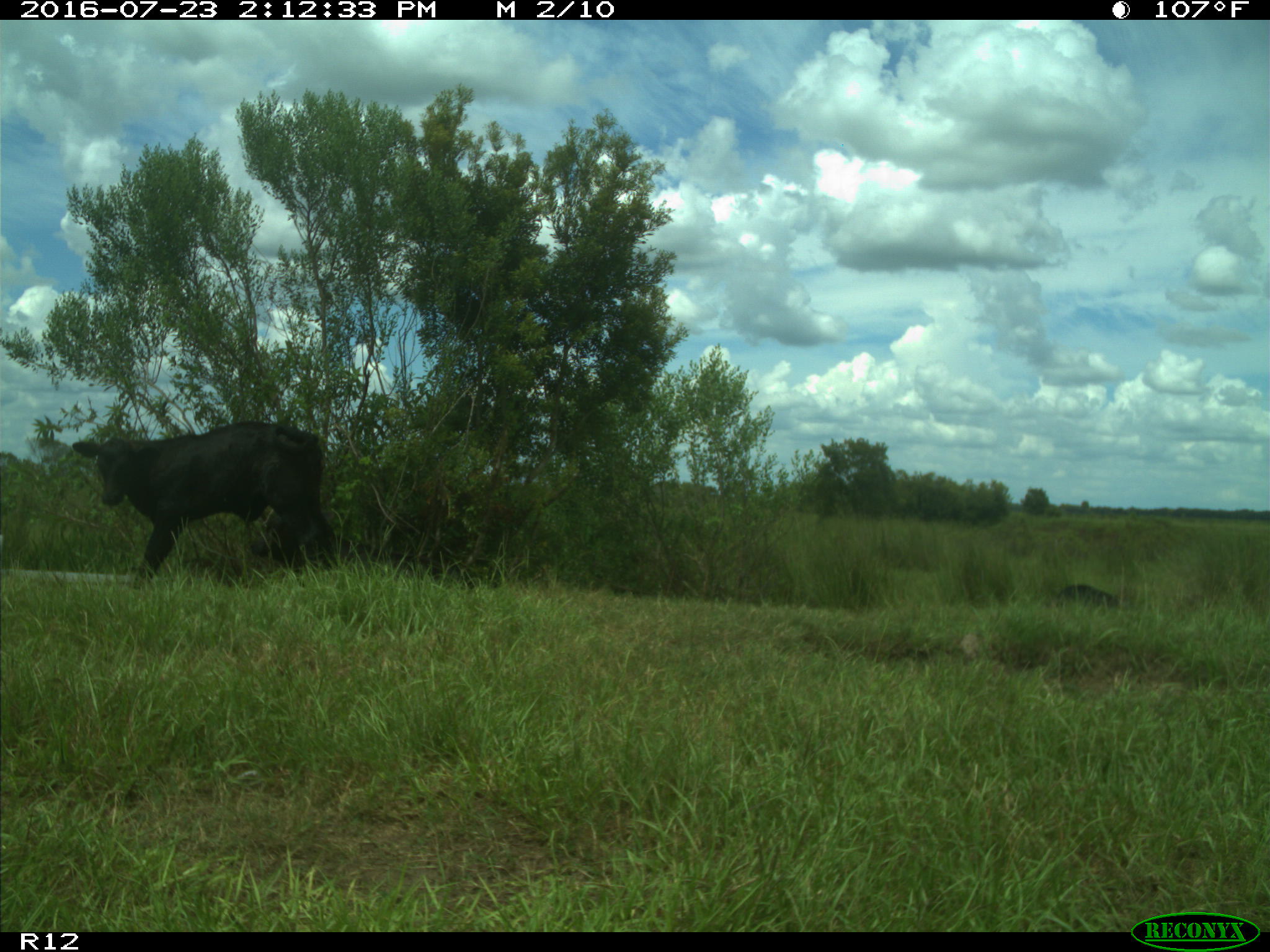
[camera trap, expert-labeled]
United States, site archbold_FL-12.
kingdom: Animalia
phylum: Chordata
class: Mammalia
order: Artiodactyla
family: Bovidae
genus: Bos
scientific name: Bos taurus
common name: domestic cow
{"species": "Bos taurus (domestic cow)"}